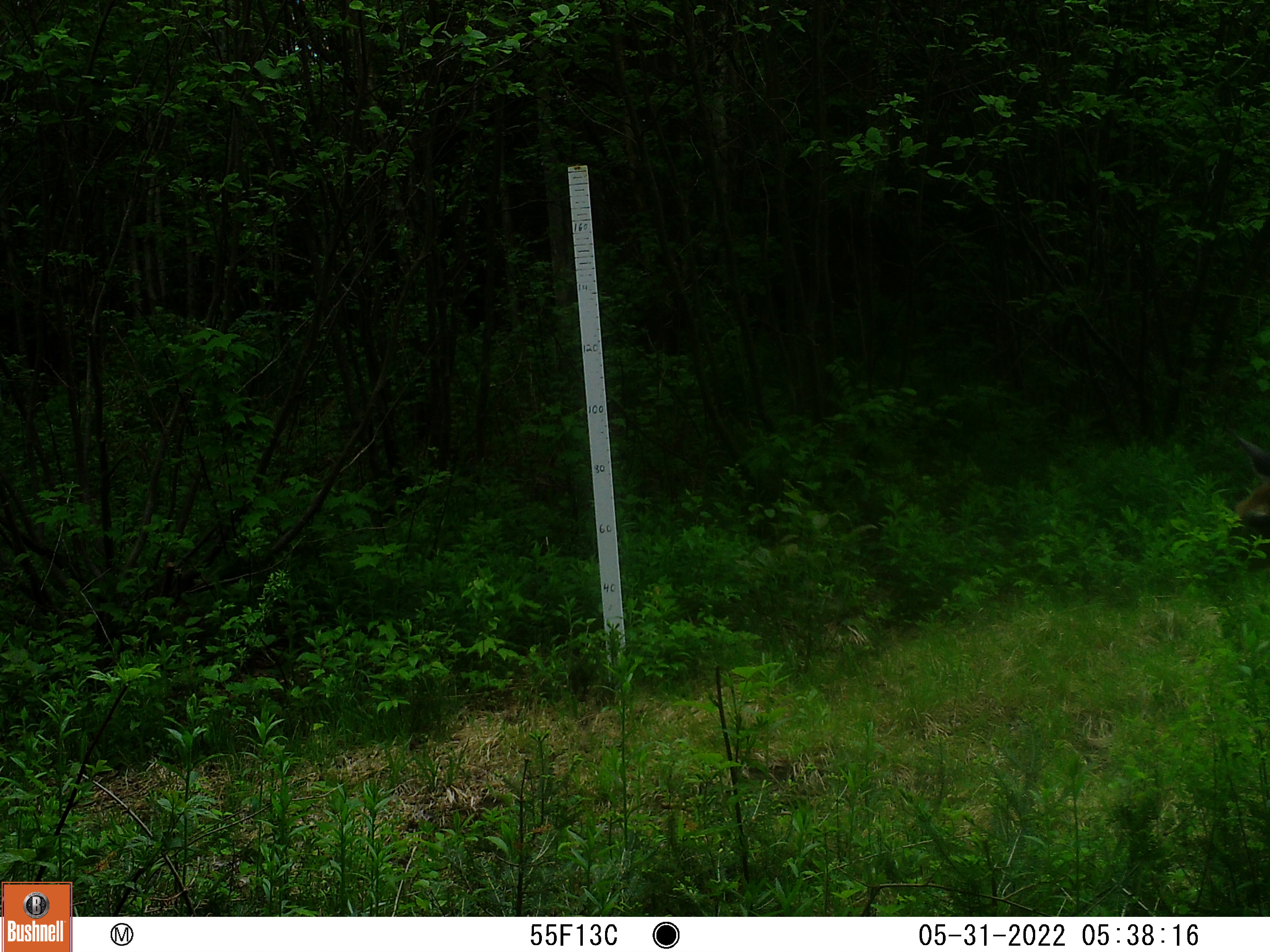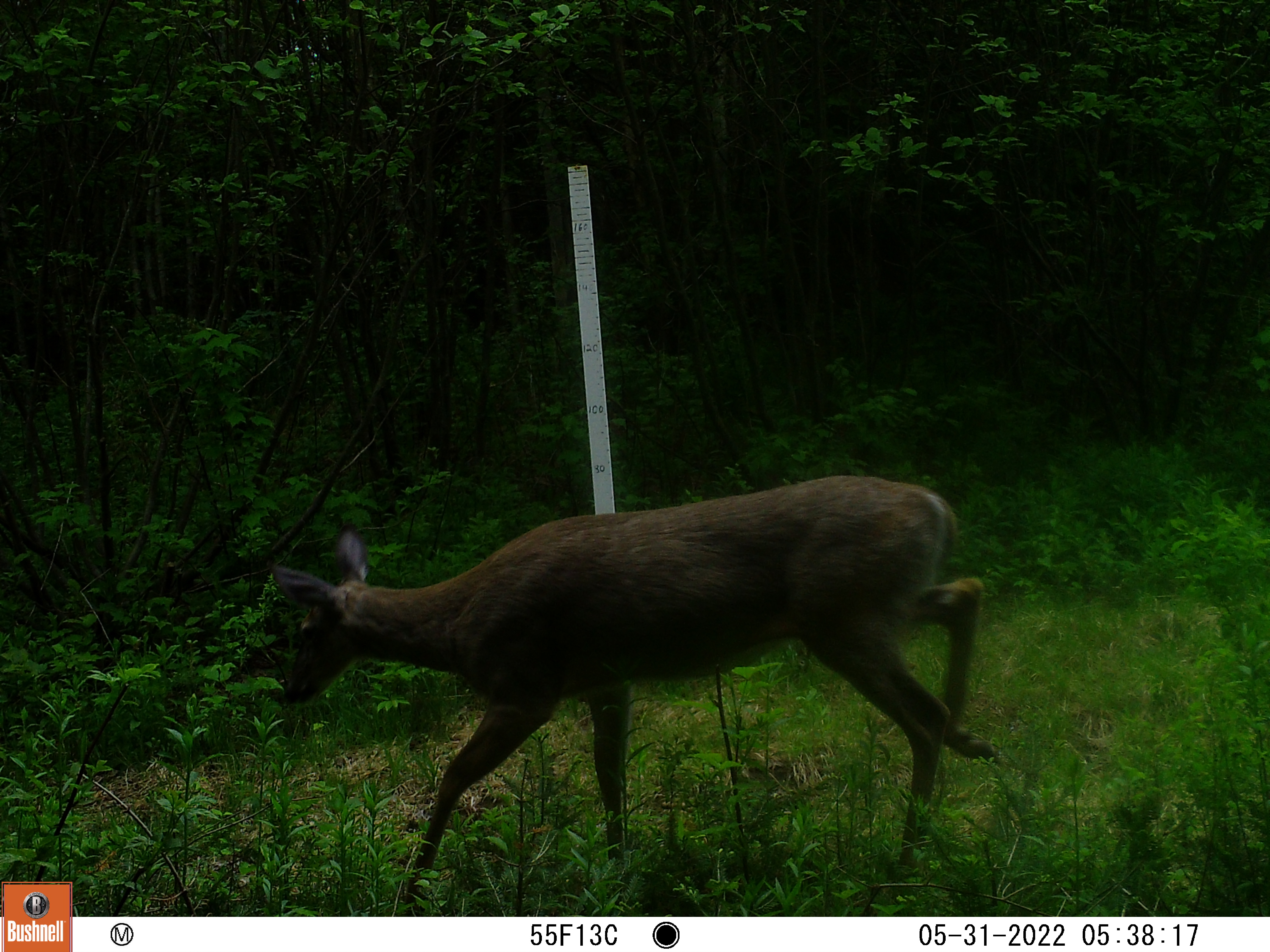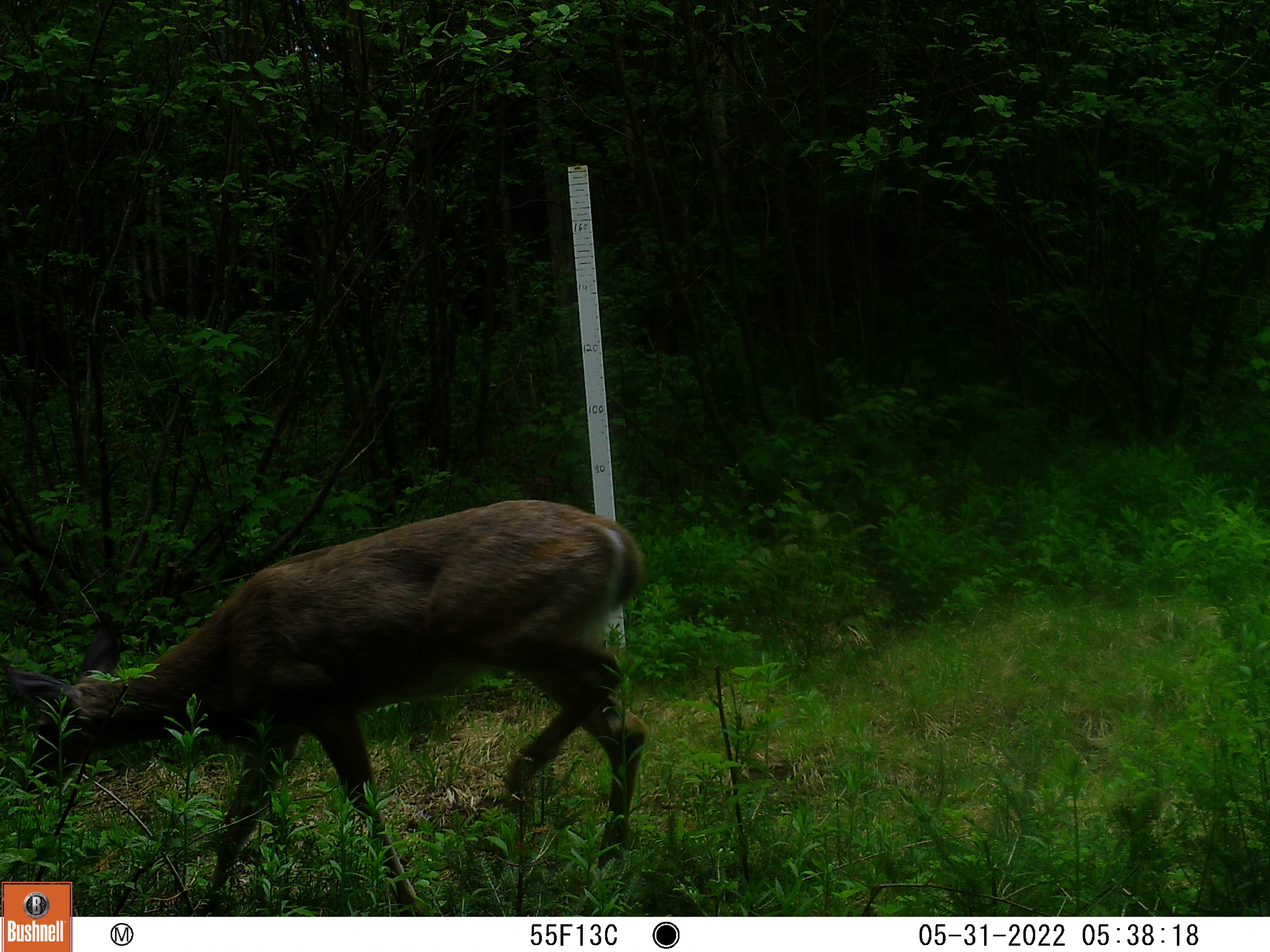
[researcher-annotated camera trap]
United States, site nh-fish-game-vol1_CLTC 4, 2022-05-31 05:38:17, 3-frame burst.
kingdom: Animalia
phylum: Chordata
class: Mammalia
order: Artiodactyla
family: Cervidae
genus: Odocoileus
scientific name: Odocoileus virginianus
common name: white-tailed deer